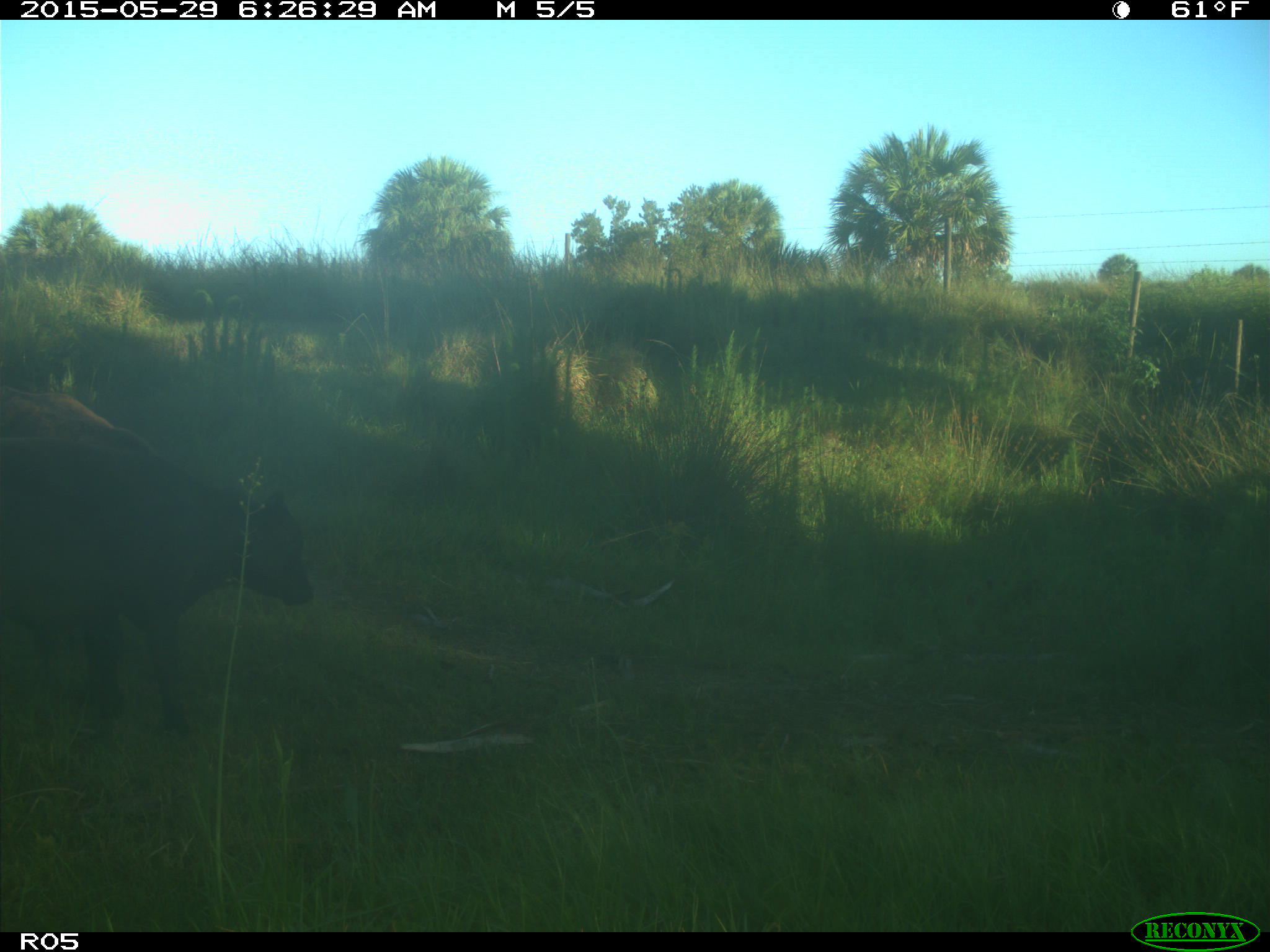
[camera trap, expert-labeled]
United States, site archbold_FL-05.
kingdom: Animalia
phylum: Chordata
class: Mammalia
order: Artiodactyla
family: Bovidae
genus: Bos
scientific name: Bos taurus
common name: domestic cow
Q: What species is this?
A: Bos taurus (domestic cow).